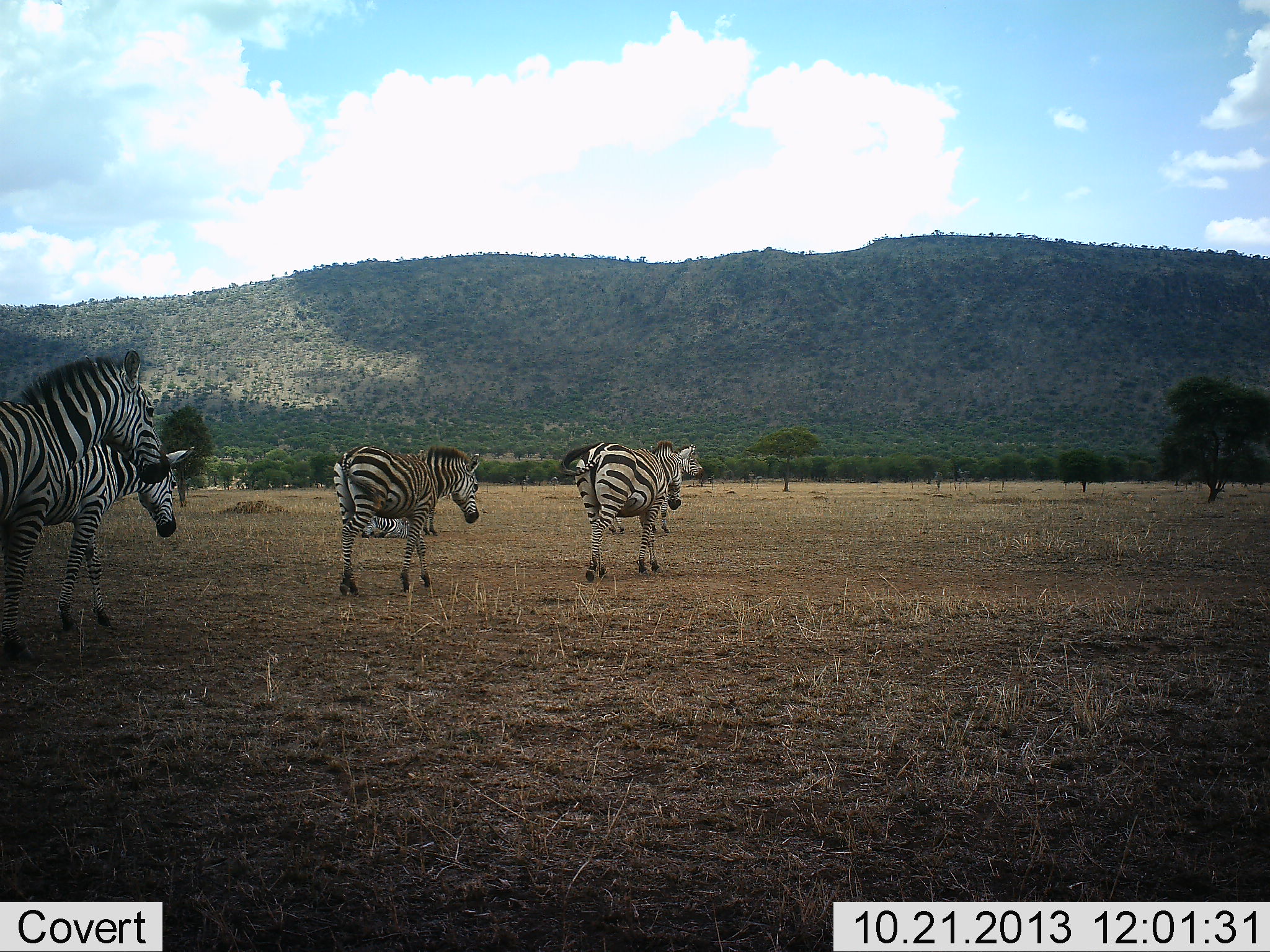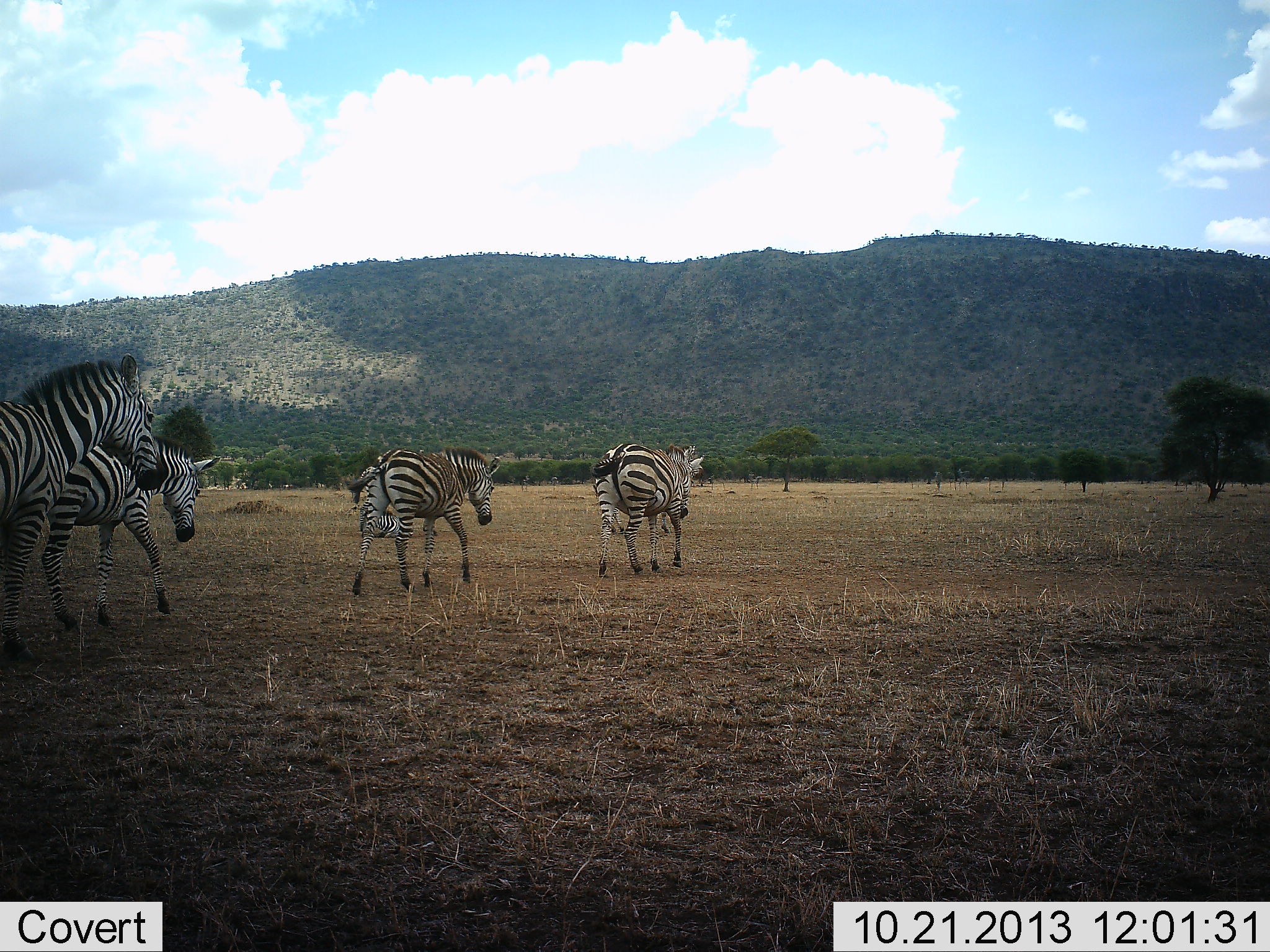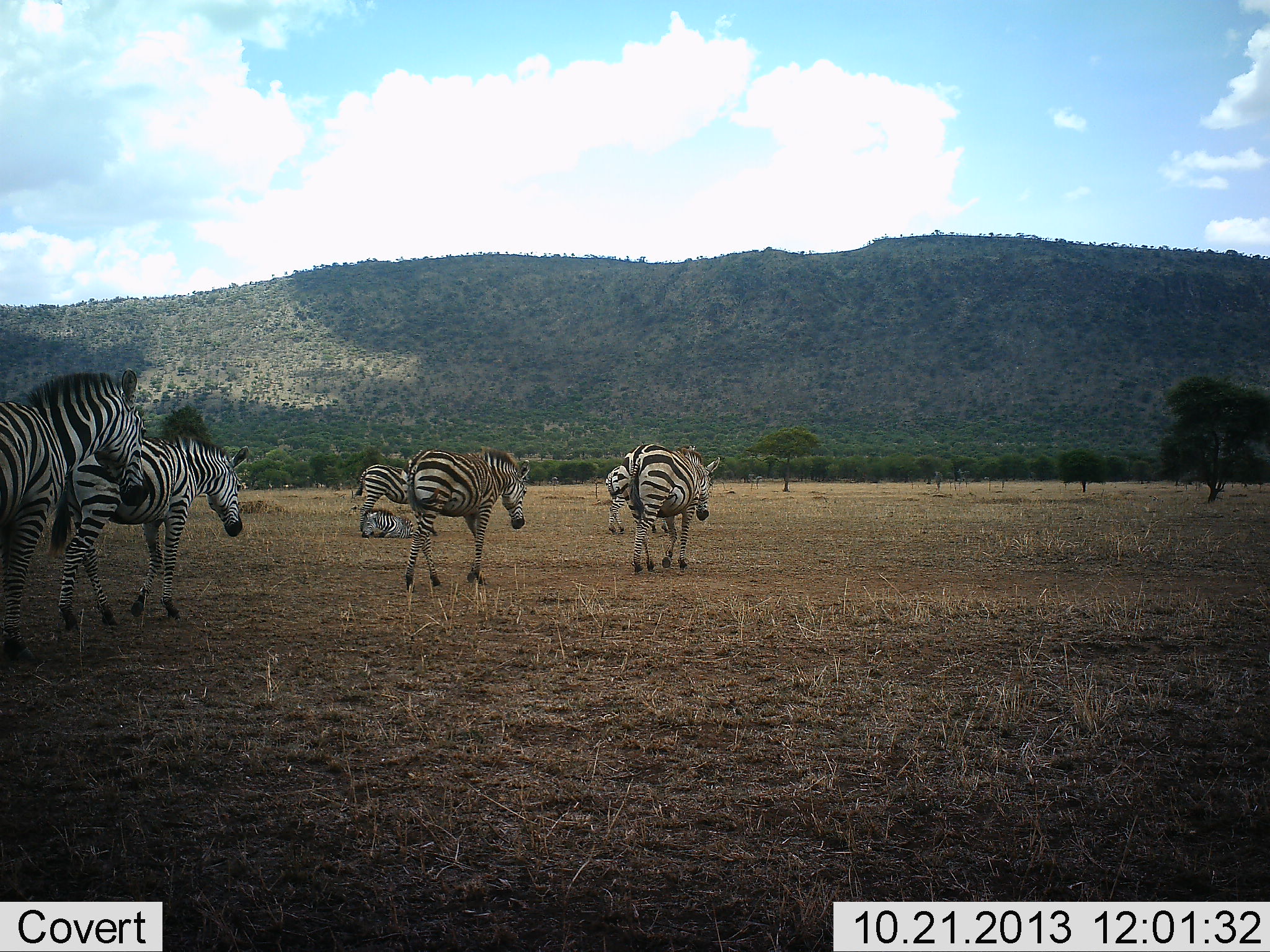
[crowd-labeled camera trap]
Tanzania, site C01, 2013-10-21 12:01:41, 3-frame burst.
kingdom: Animalia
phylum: Chordata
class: Mammalia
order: Perissodactyla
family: Equidae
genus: Equus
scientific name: Equus quagga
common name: plains zebra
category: zebra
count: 7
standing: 40%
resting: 50%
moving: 100%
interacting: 0%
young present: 10%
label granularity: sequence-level